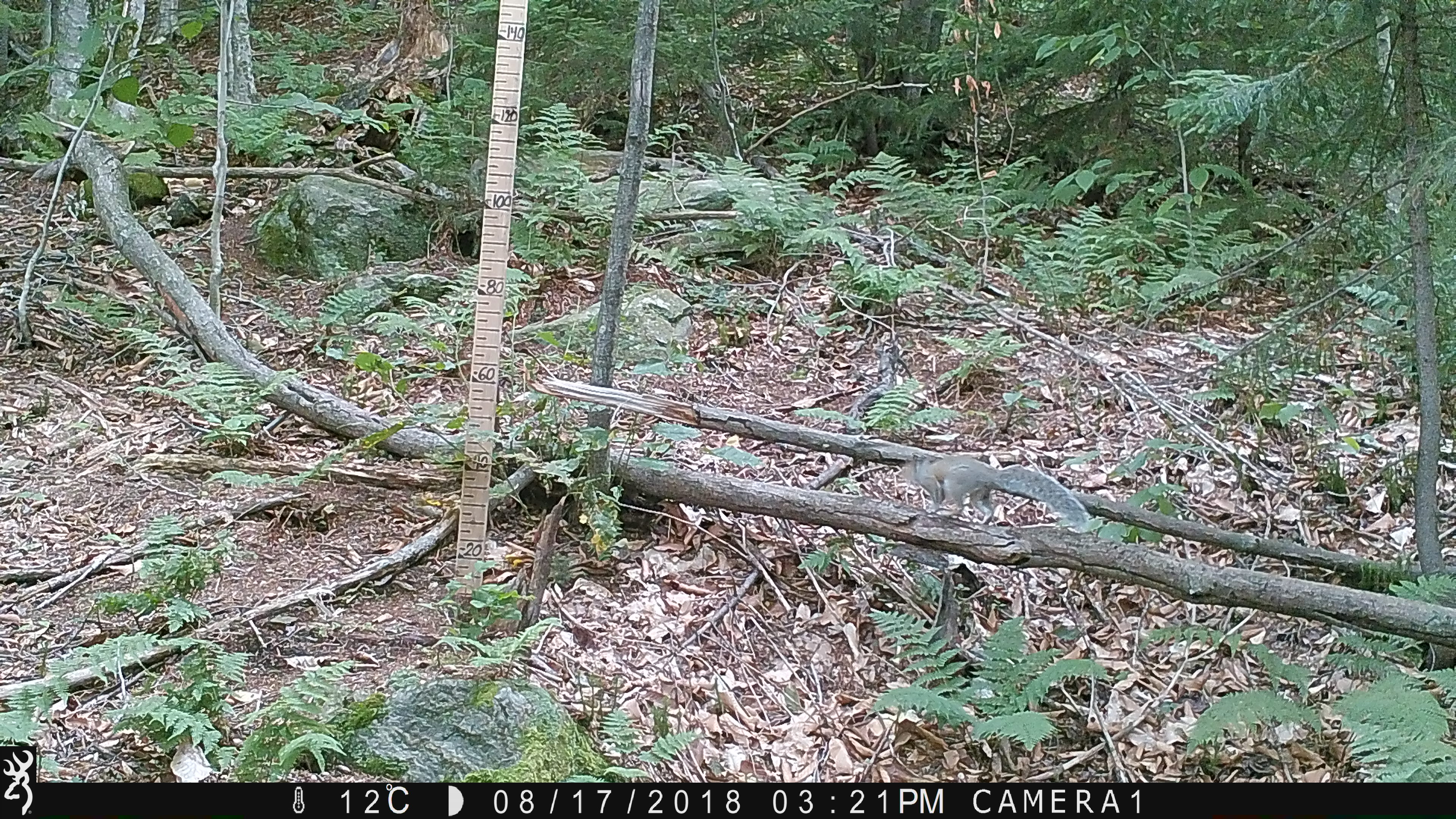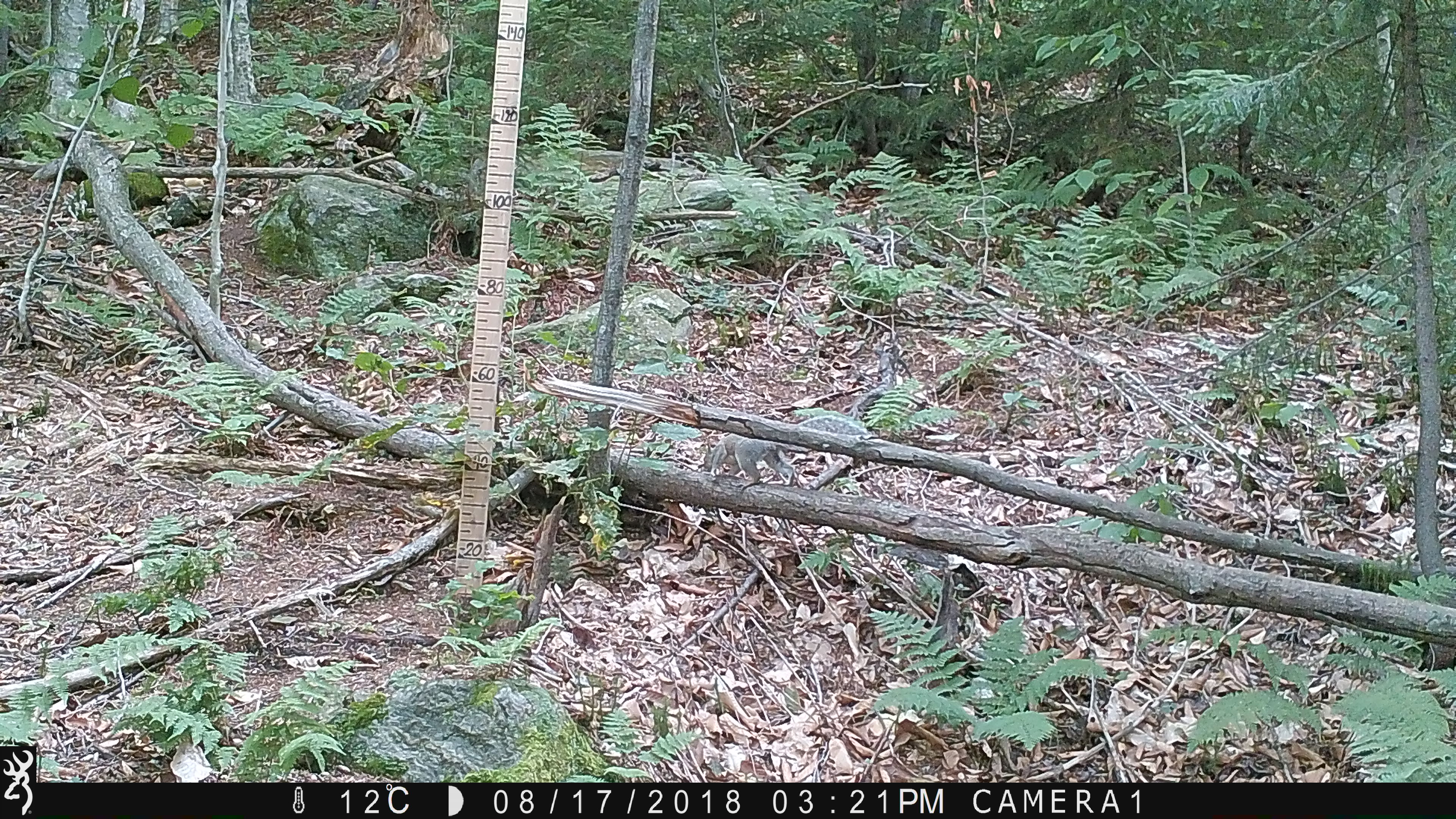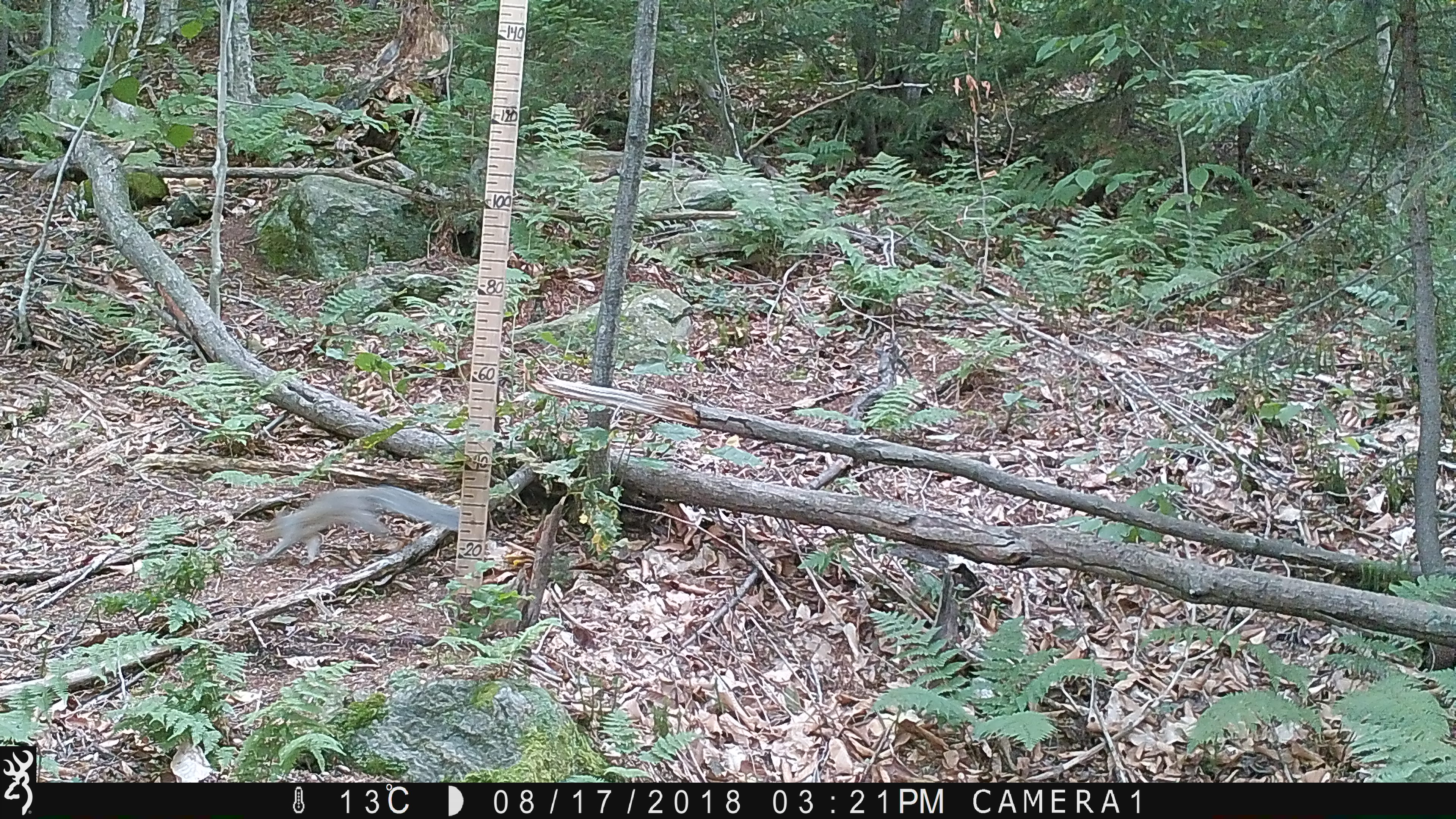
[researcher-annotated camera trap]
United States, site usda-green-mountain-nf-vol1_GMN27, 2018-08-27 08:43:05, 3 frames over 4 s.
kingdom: Animalia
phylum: Chordata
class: Mammalia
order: Rodentia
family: Sciuridae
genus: Sciurus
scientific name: Sciurus carolinensis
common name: gray squirrel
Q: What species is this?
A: Gray squirrel (Sciurus carolinensis).